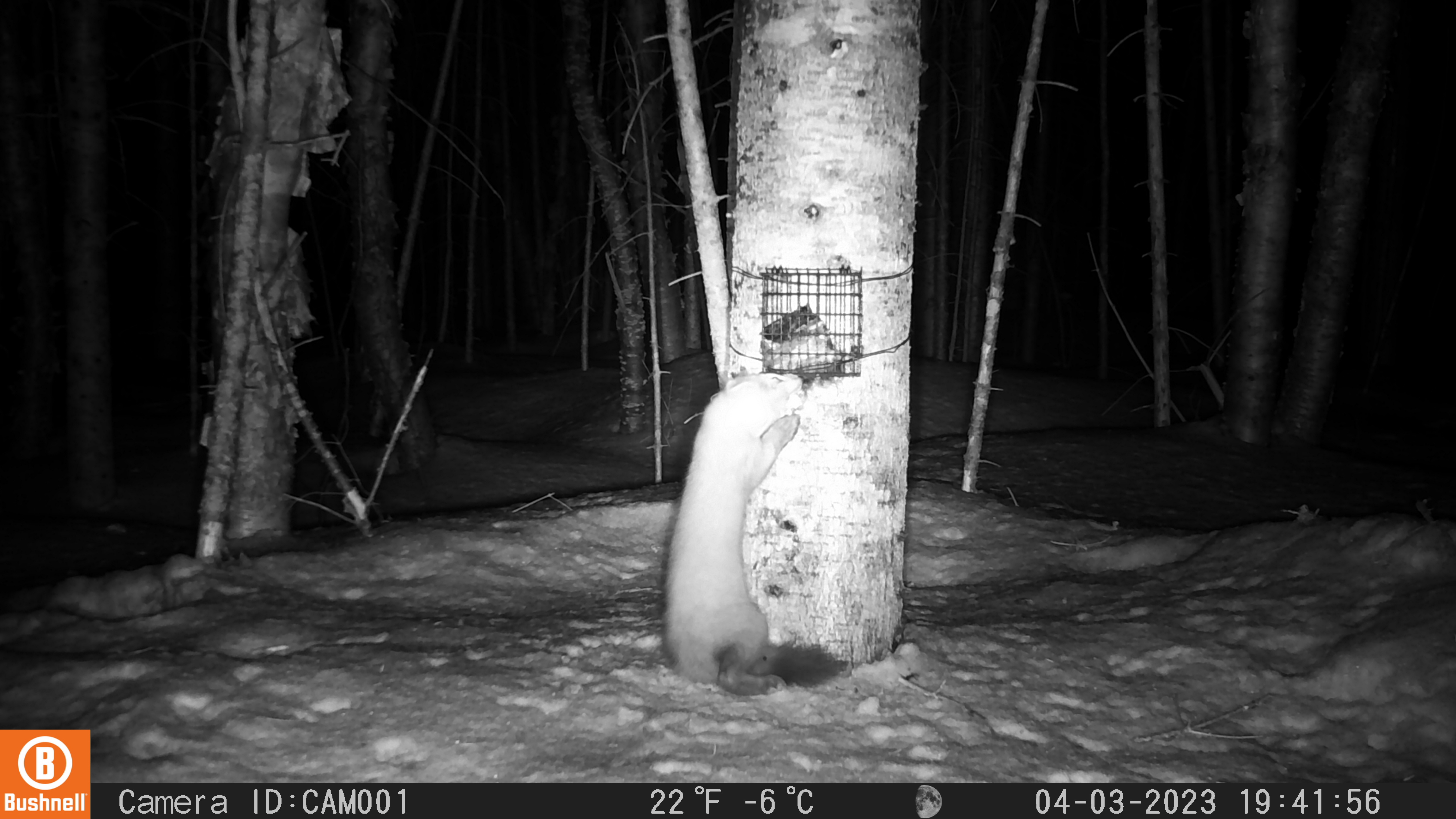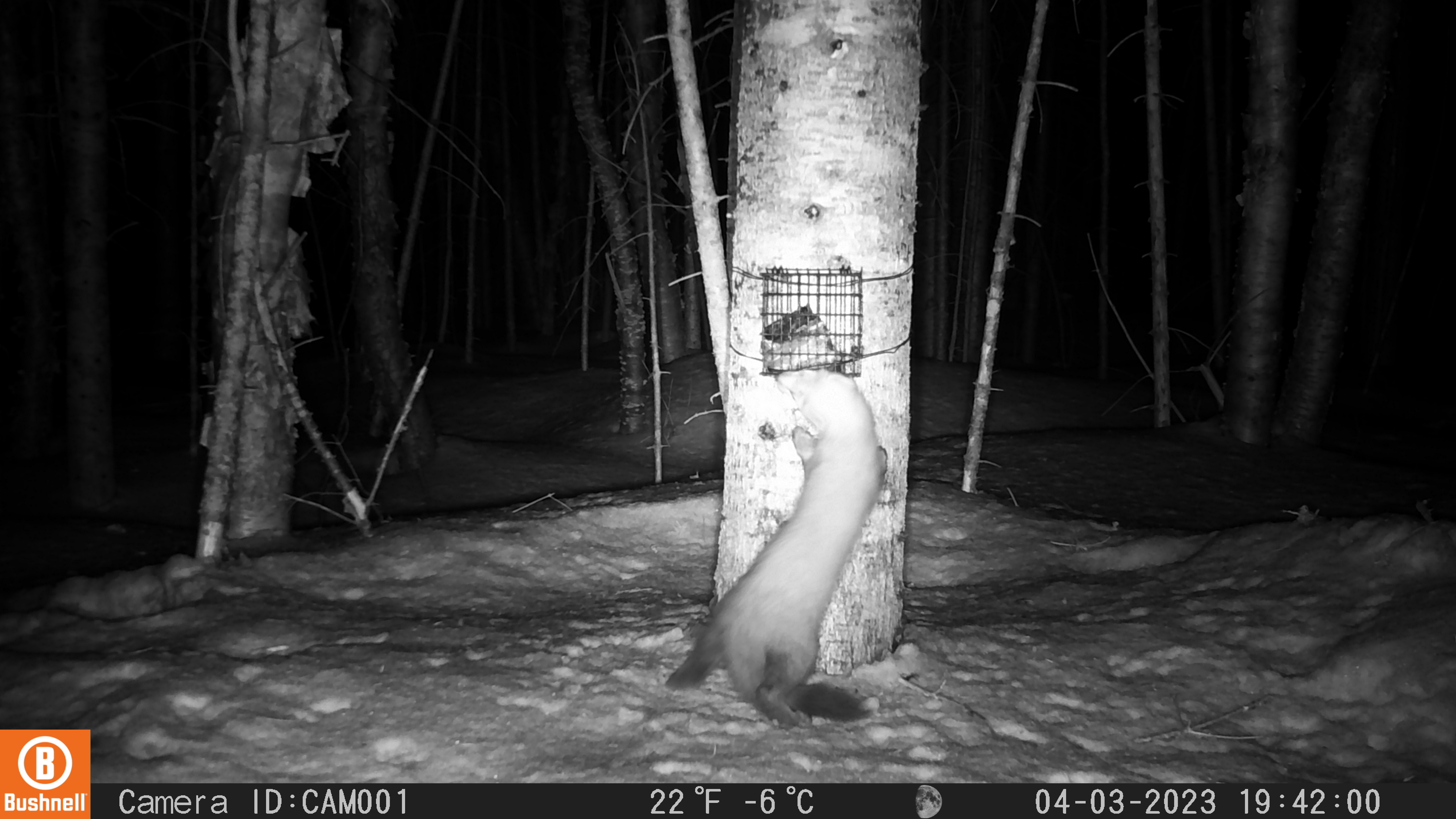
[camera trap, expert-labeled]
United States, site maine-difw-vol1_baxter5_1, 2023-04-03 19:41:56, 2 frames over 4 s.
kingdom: Animalia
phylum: Chordata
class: Mammalia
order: Carnivora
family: Mustelidae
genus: Martes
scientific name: Martes americana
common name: american marten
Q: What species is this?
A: American marten (Martes americana).